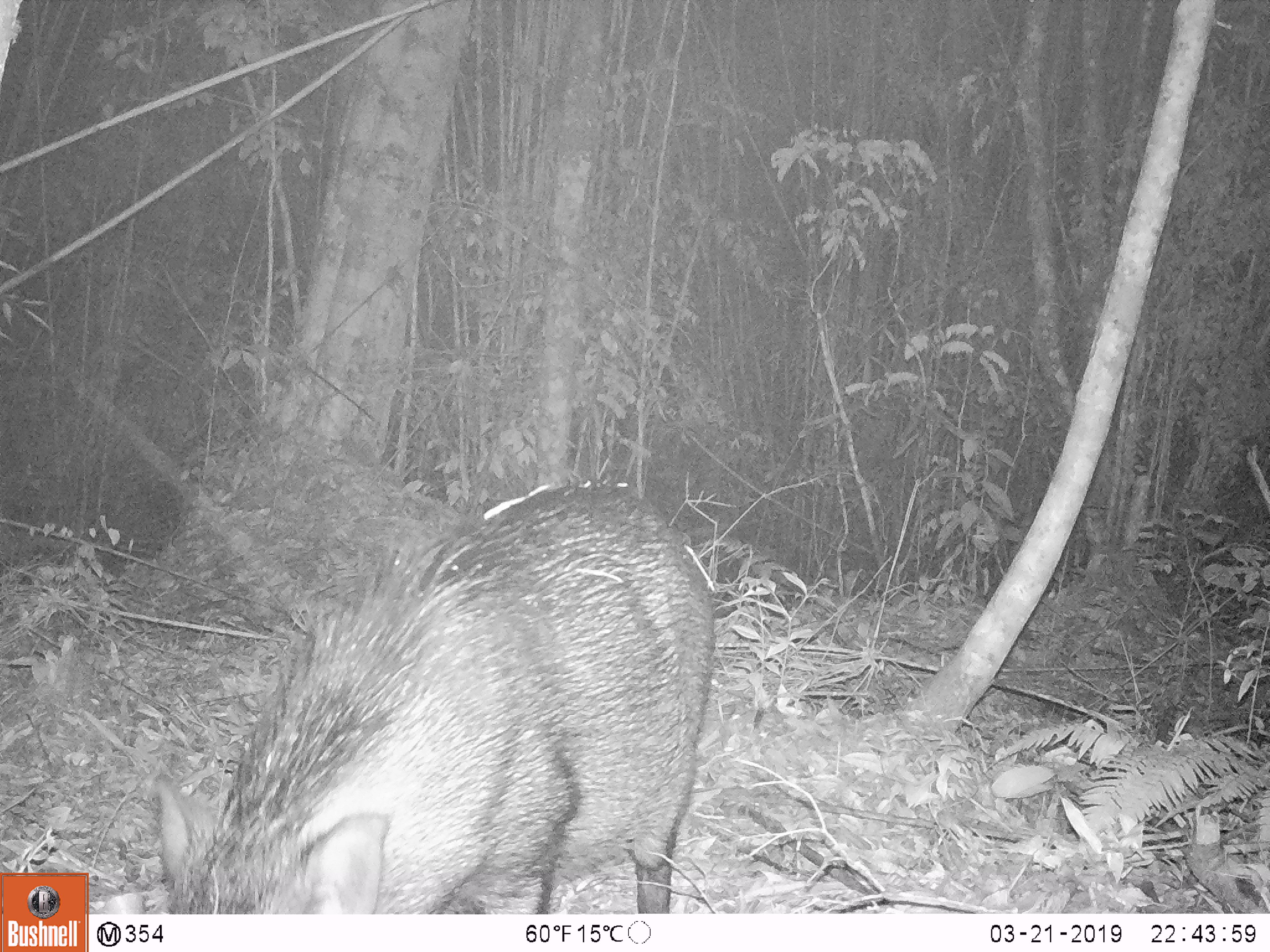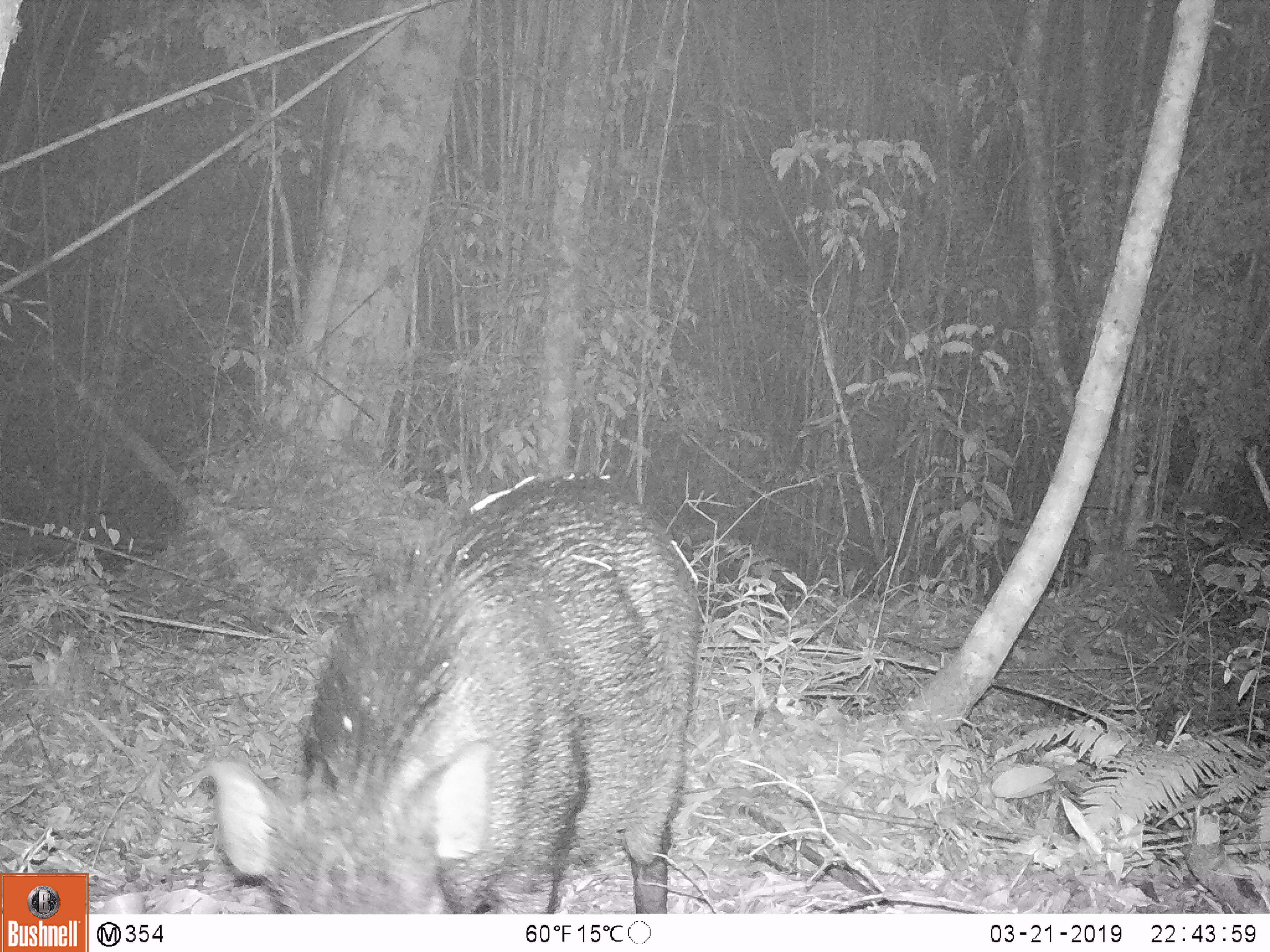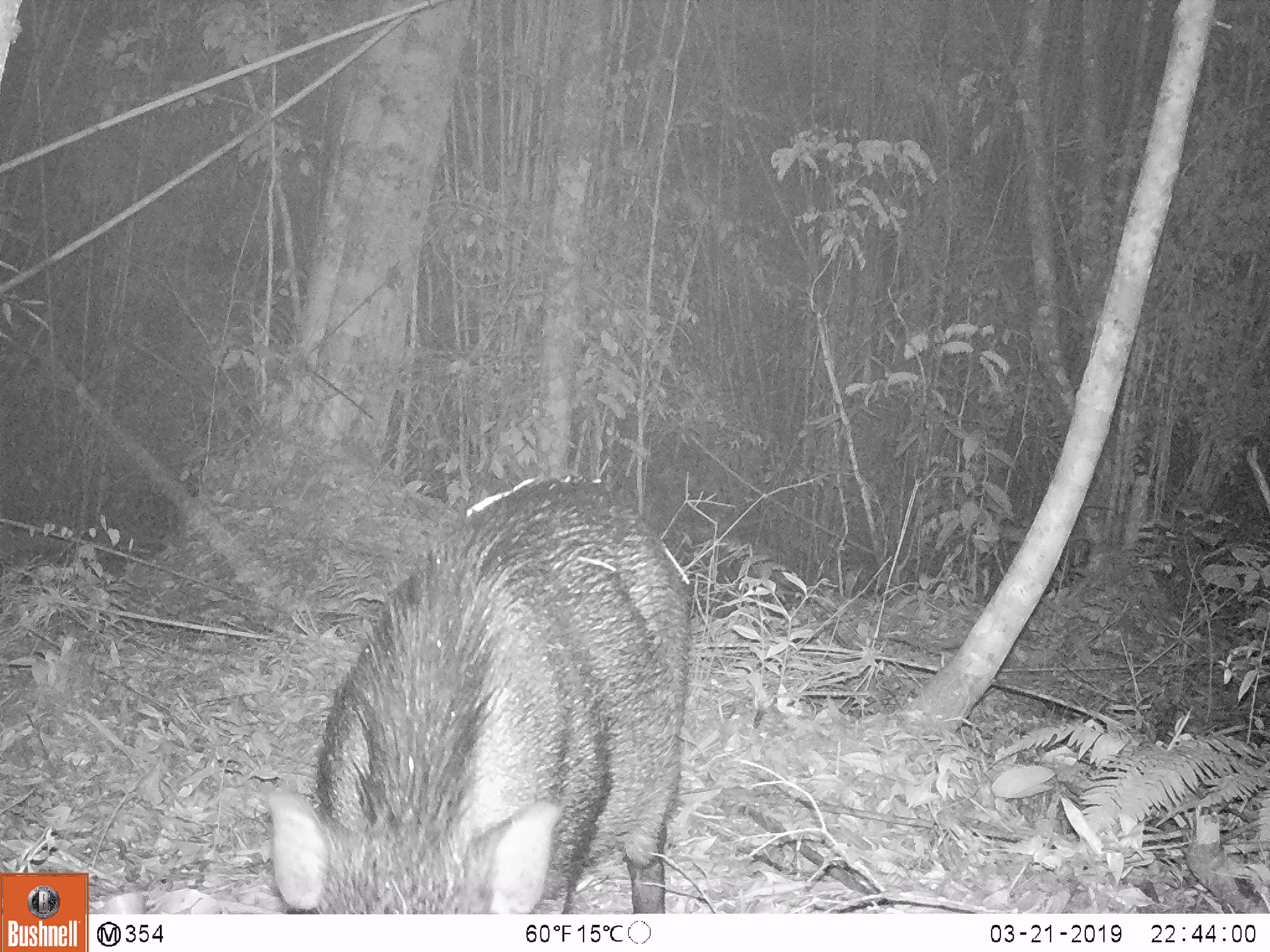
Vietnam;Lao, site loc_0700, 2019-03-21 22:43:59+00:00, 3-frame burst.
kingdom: Animalia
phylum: Chordata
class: Mammalia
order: Artiodactyla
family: Suidae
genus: Sus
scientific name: Sus scrofa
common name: eurasian wild pig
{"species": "eurasian wild pig (Sus scrofa)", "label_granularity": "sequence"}